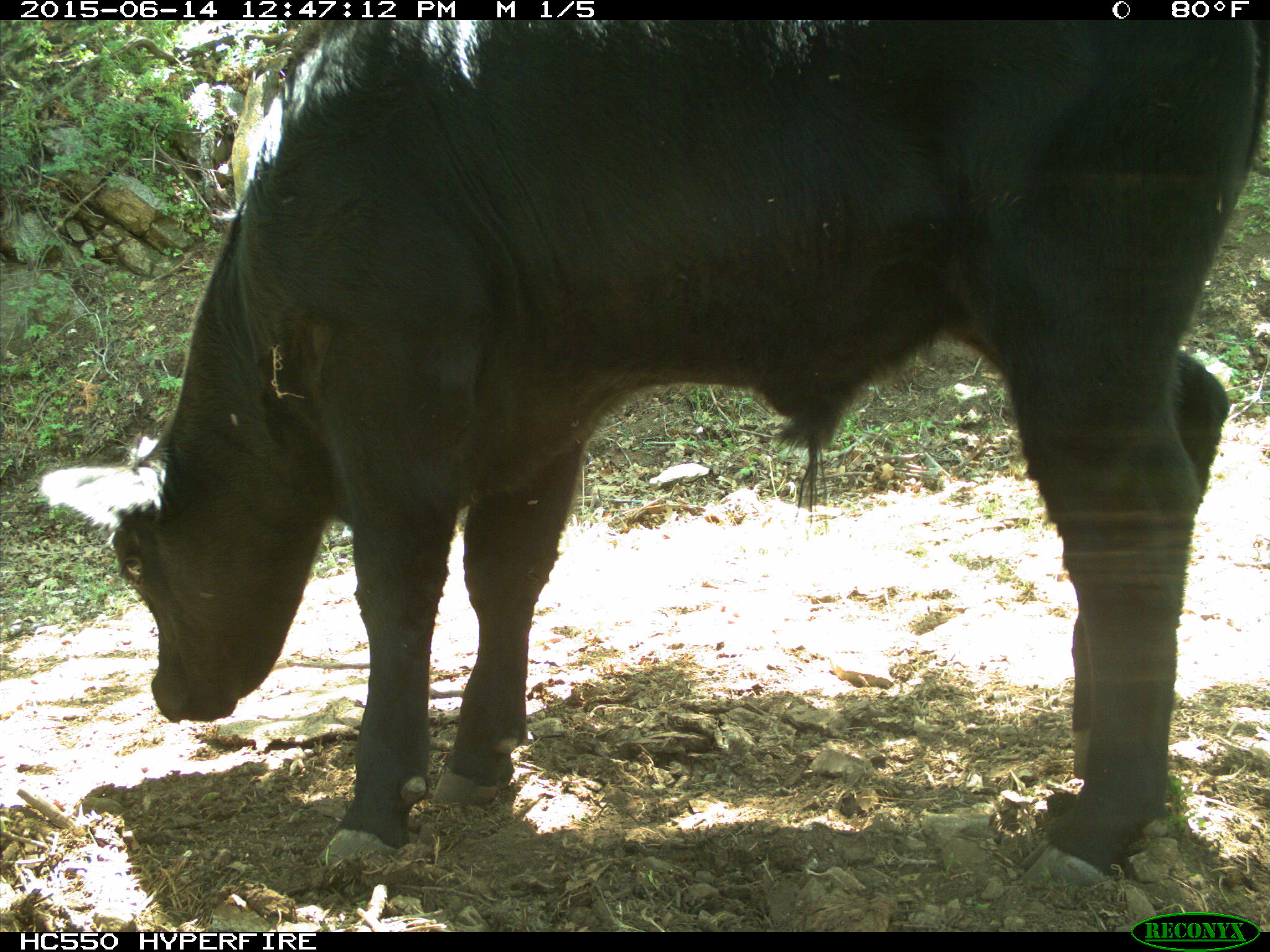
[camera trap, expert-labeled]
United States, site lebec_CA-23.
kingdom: Animalia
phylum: Chordata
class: Mammalia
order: Artiodactyla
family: Bovidae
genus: Bos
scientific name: Bos taurus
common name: domestic cow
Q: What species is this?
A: Bos taurus (domestic cow).